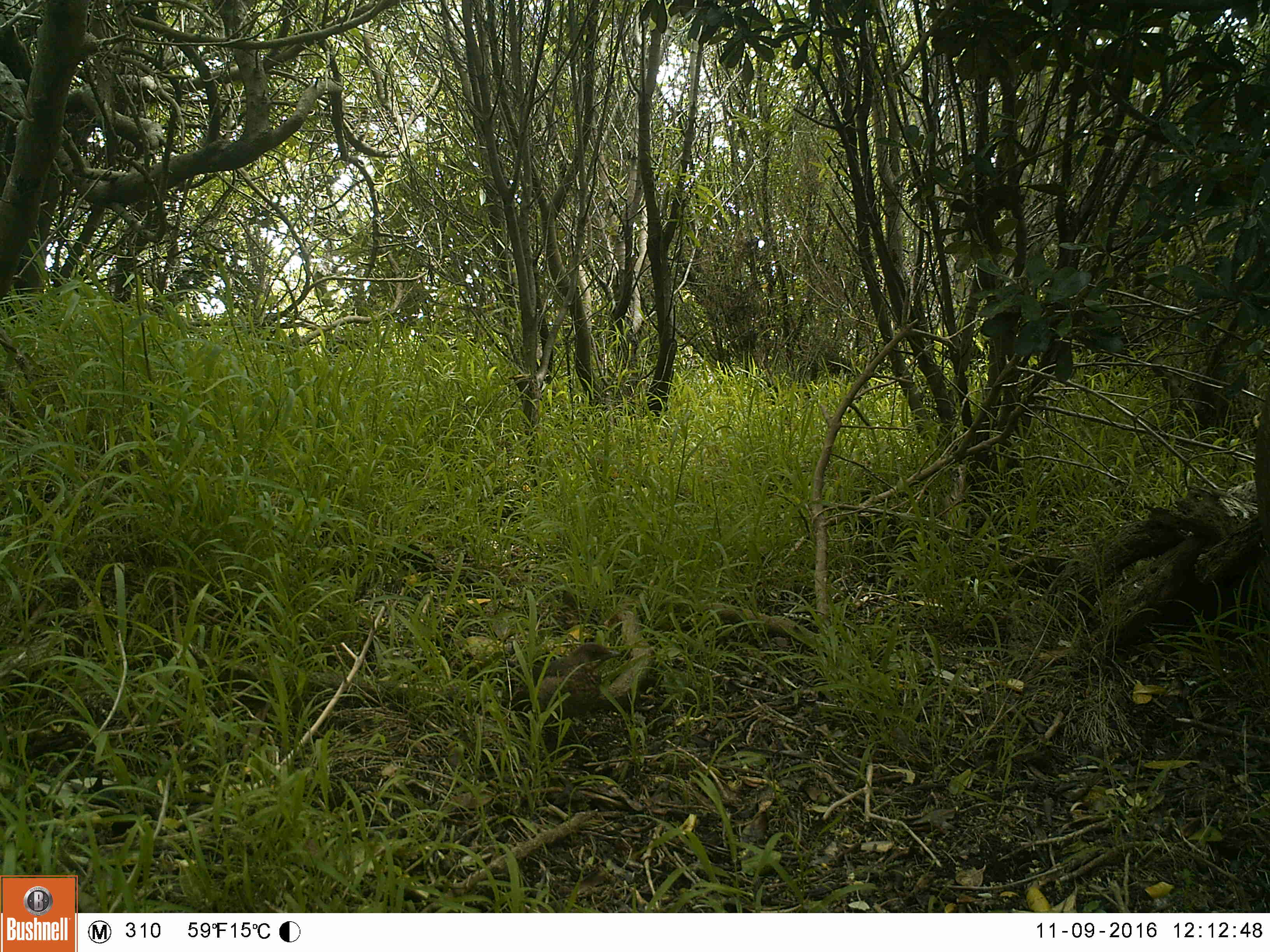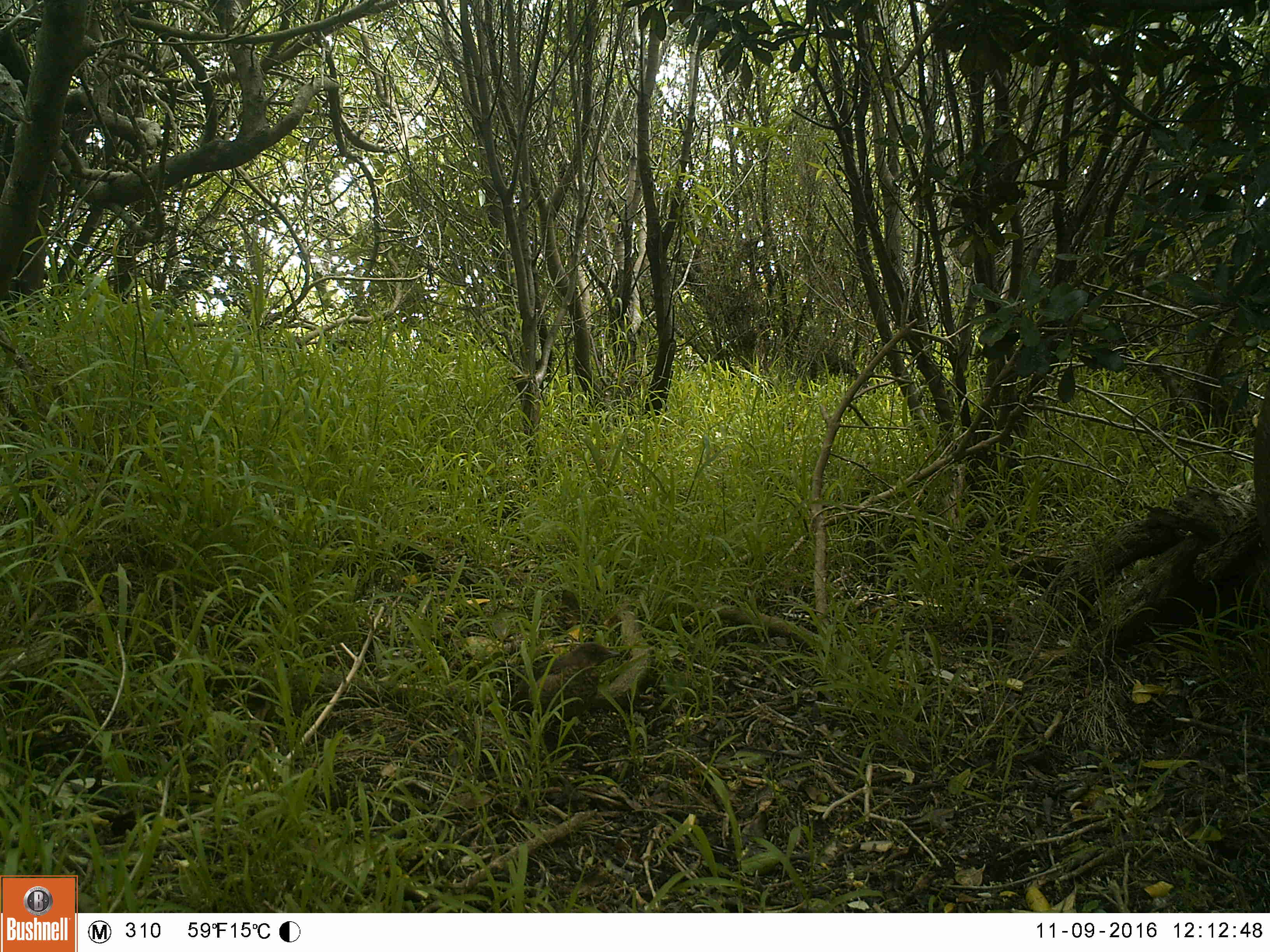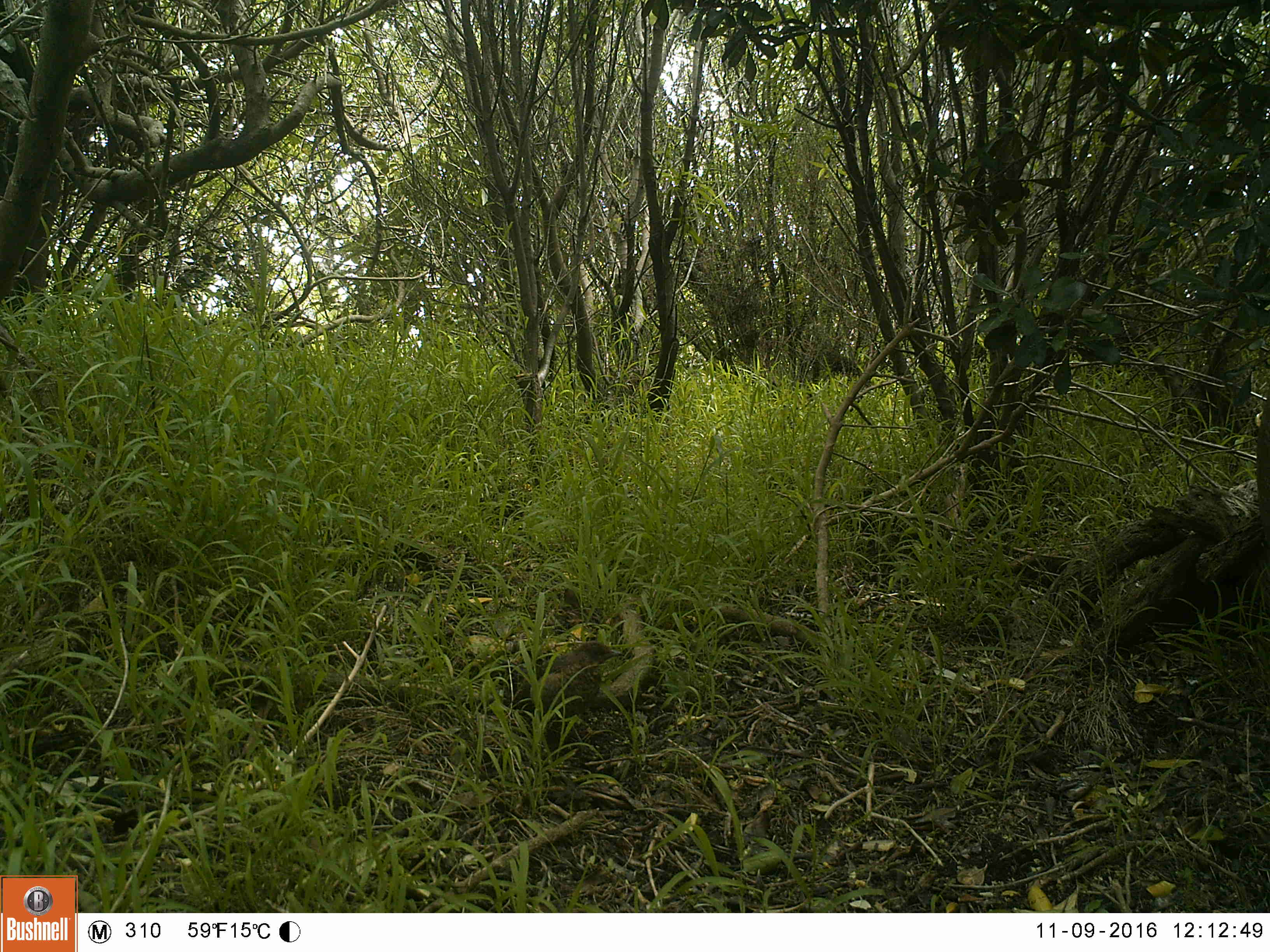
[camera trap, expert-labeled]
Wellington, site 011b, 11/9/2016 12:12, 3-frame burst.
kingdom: Animalia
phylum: Chordata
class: Aves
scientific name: Aves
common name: bird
Bird (Aves).